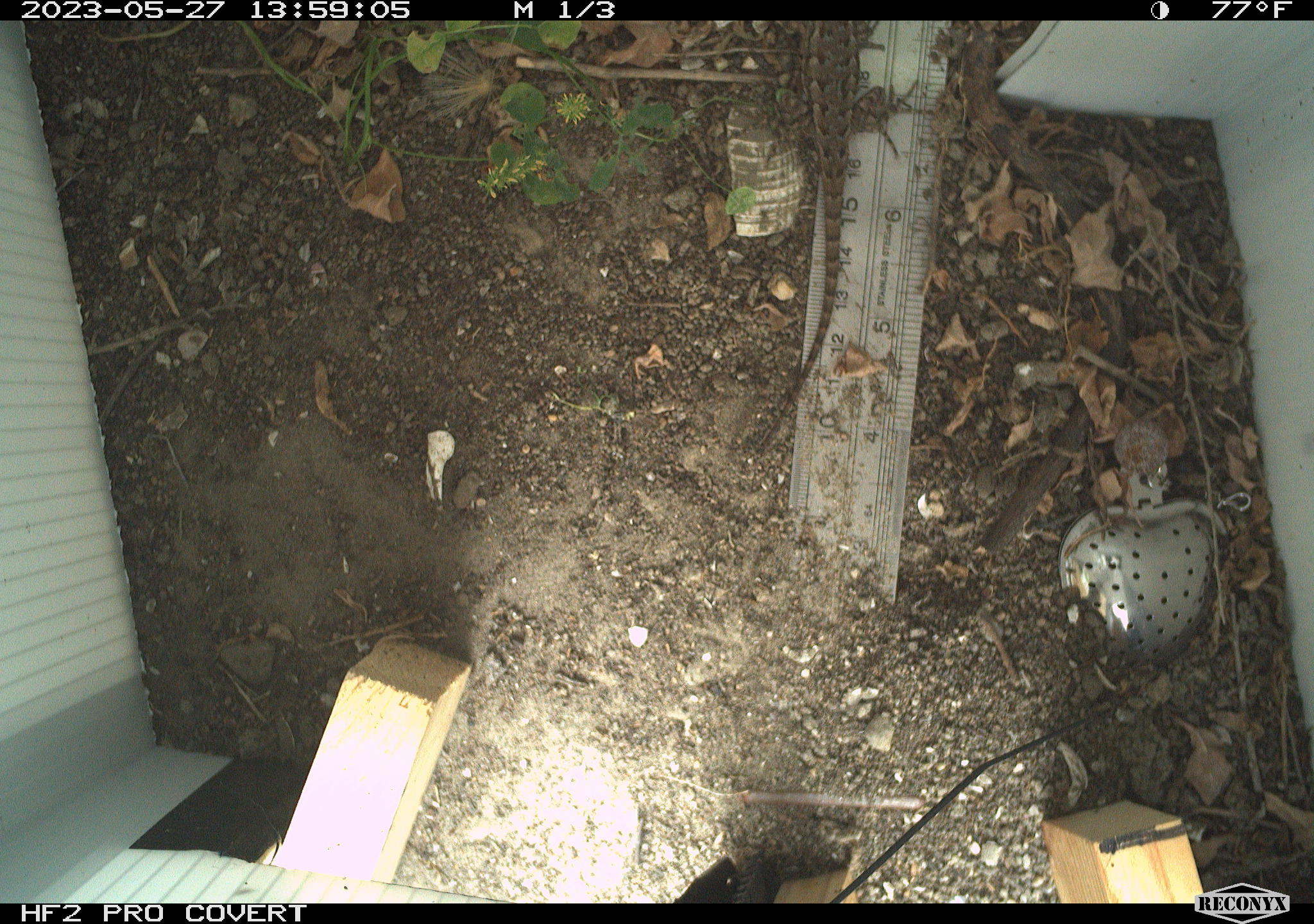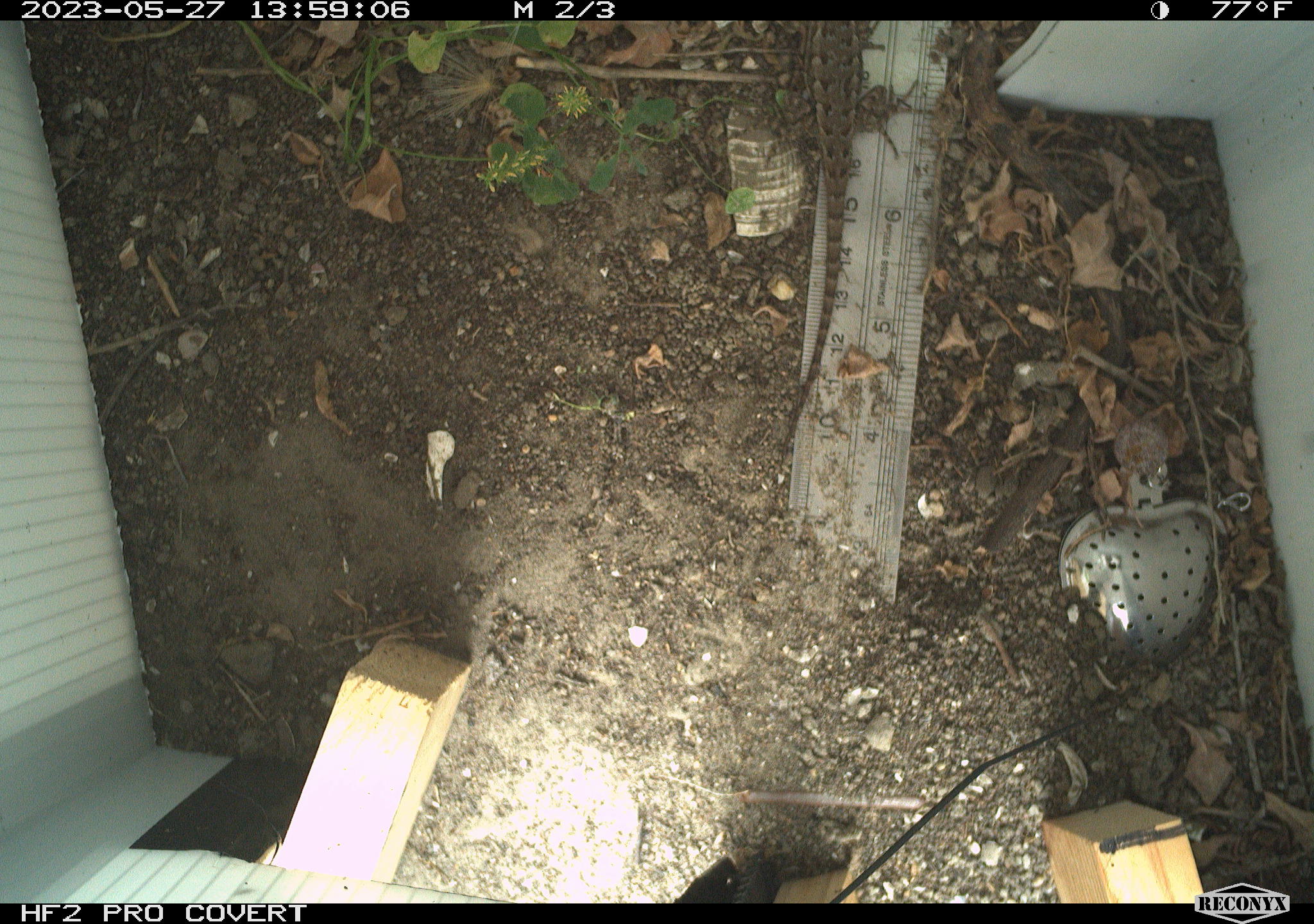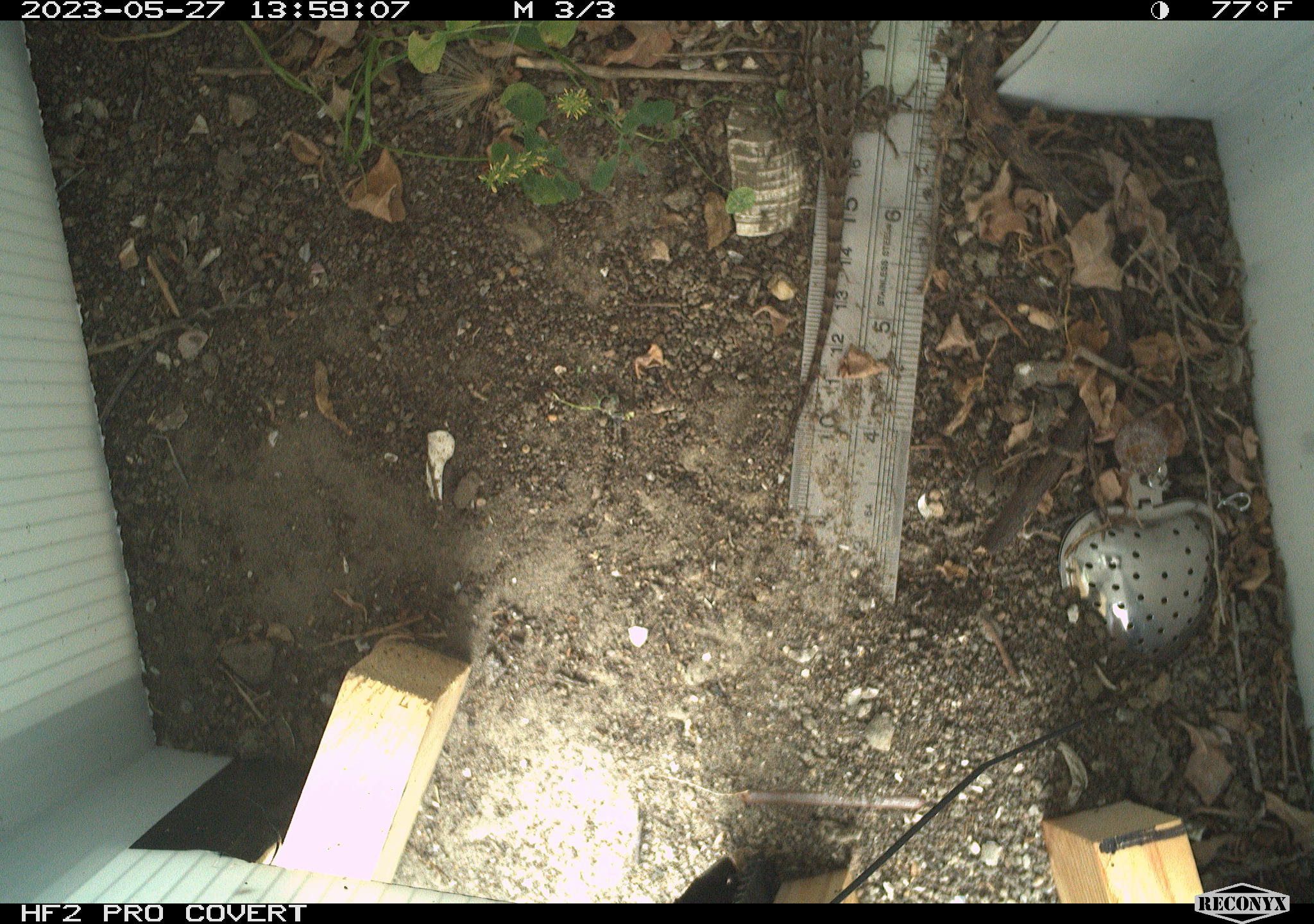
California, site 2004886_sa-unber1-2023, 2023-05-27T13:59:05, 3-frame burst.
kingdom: Animalia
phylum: Chordata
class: Reptilia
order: Squamata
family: Phrynosomatidae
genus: Sceloporus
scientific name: Sceloporus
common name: spiny lizards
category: sceloporus species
Sceloporus species (spiny lizards) (Sceloporus).